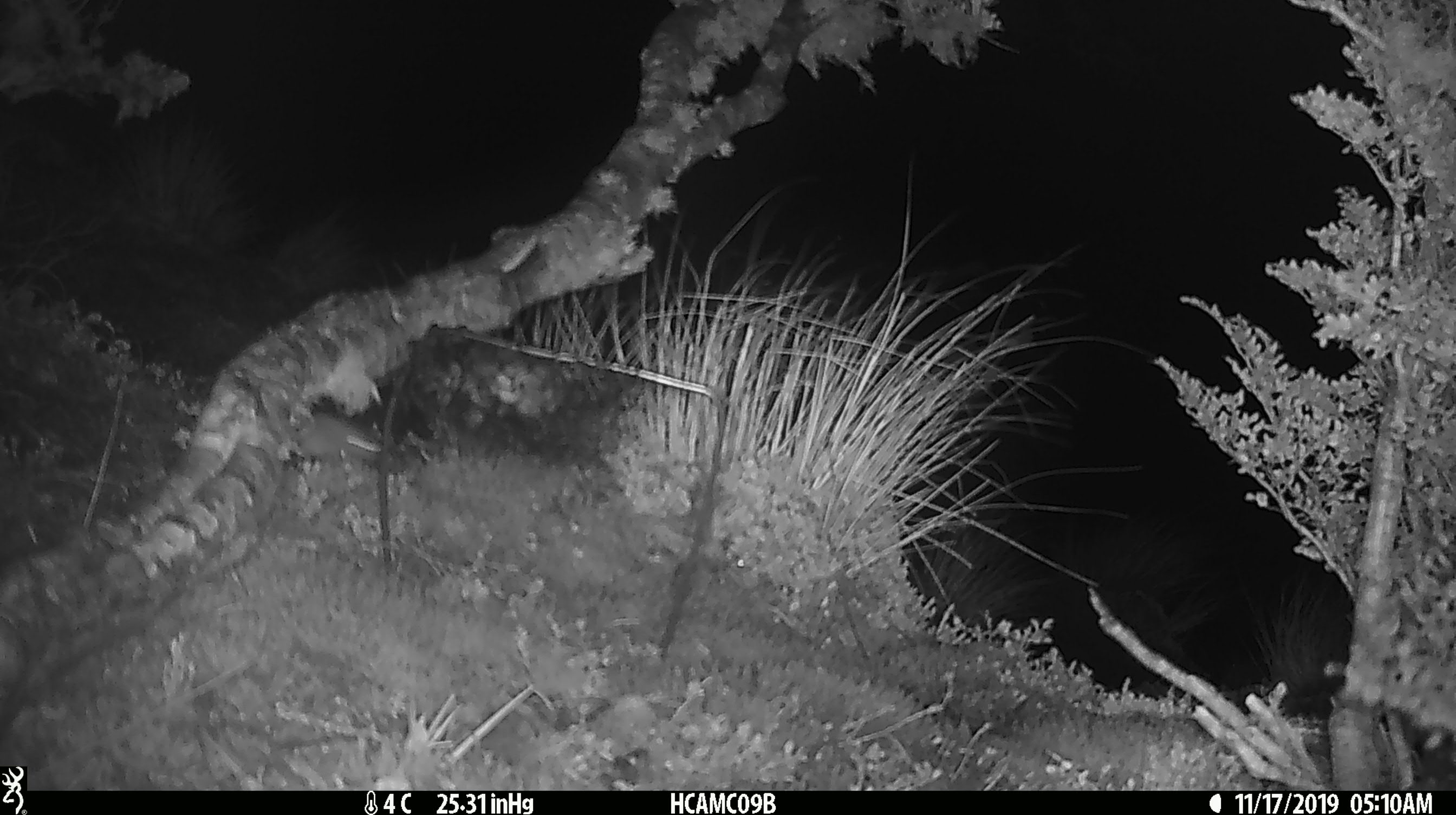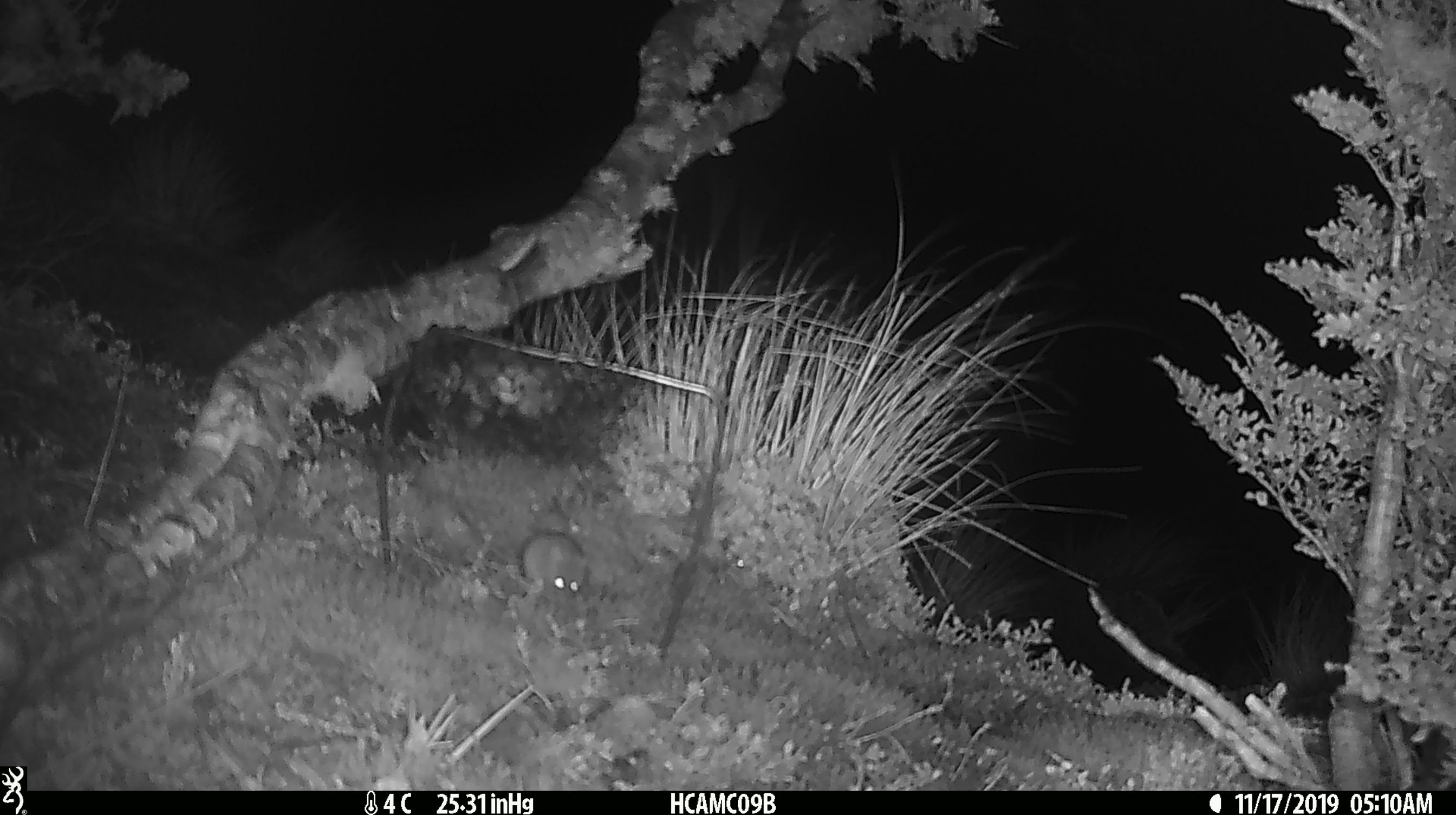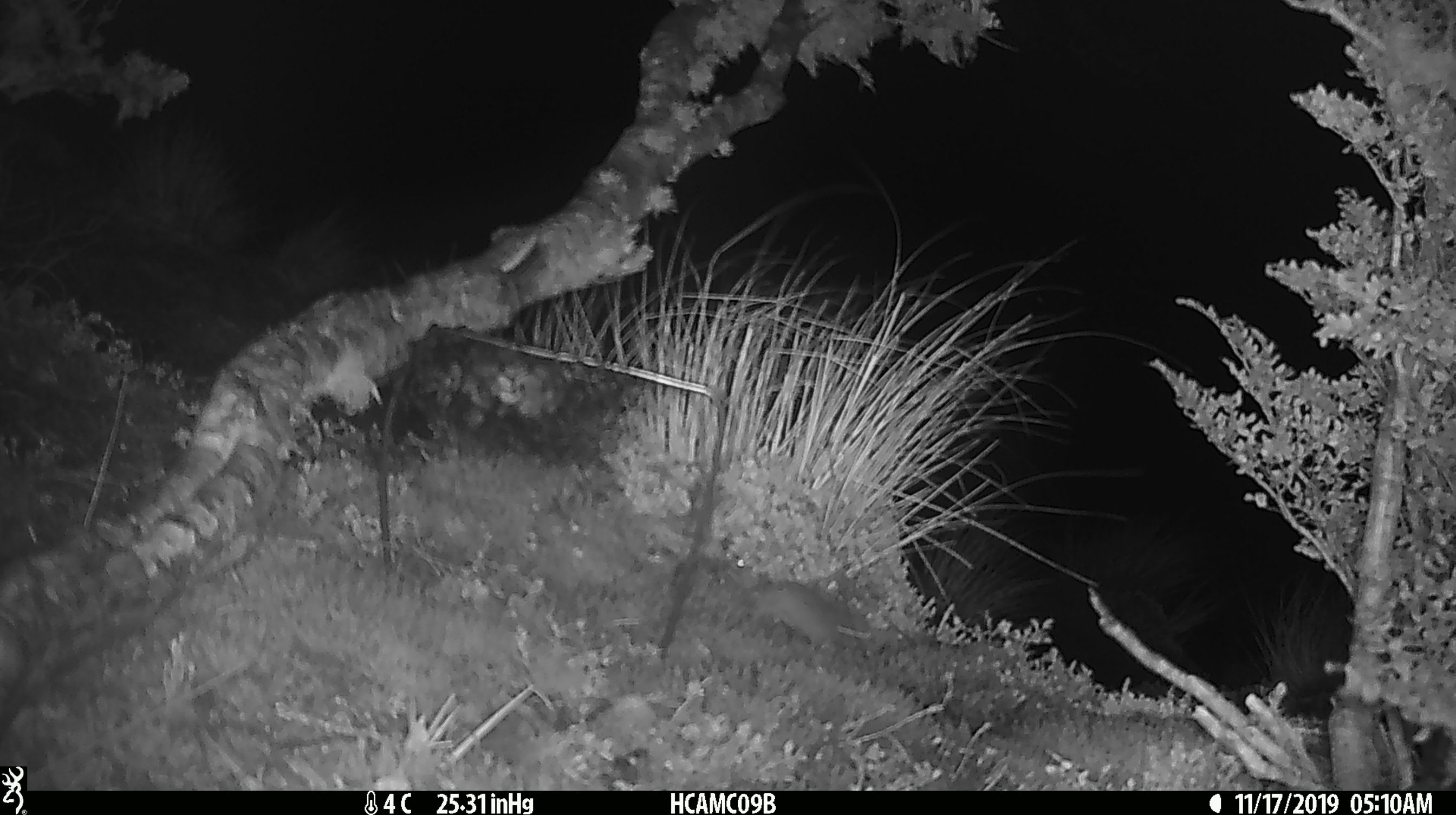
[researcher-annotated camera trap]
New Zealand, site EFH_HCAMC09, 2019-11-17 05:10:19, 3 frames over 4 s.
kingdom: Animalia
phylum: Chordata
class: Mammalia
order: Rodentia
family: Muridae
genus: Mus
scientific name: Mus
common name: mouse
Mouse (Mus).